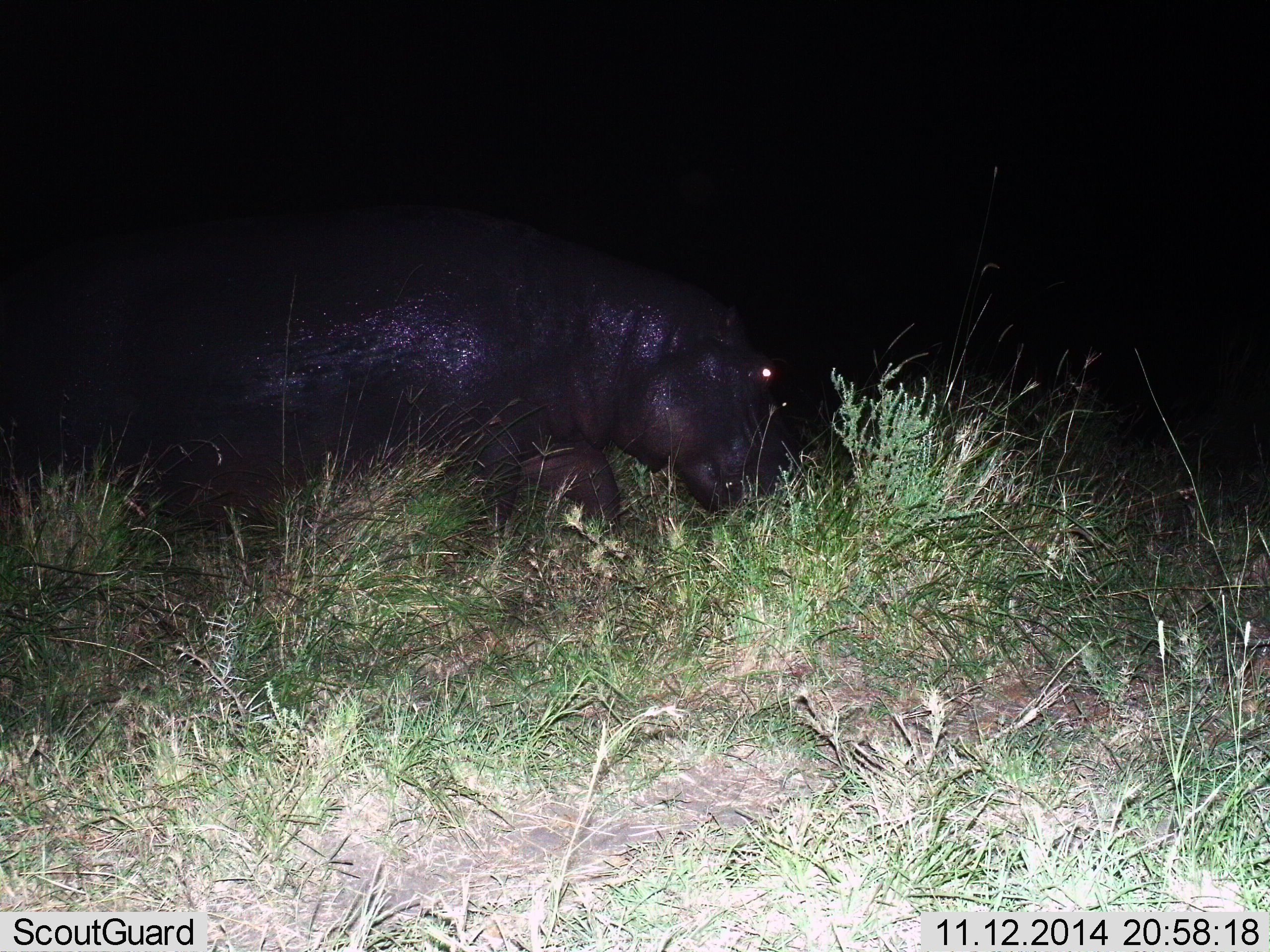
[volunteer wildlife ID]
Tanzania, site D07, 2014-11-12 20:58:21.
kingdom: Animalia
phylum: Chordata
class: Mammalia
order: Artiodactyla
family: Hippopotamidae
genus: Hippopotamus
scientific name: Hippopotamus amphibius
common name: hippopotamus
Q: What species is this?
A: Hippopotamus (Hippopotamus amphibius).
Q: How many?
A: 1.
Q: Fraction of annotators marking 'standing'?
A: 10%.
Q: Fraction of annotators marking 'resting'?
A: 0%.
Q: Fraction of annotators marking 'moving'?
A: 70%.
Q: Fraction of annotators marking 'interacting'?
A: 0%.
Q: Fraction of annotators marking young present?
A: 0%.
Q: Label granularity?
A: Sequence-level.